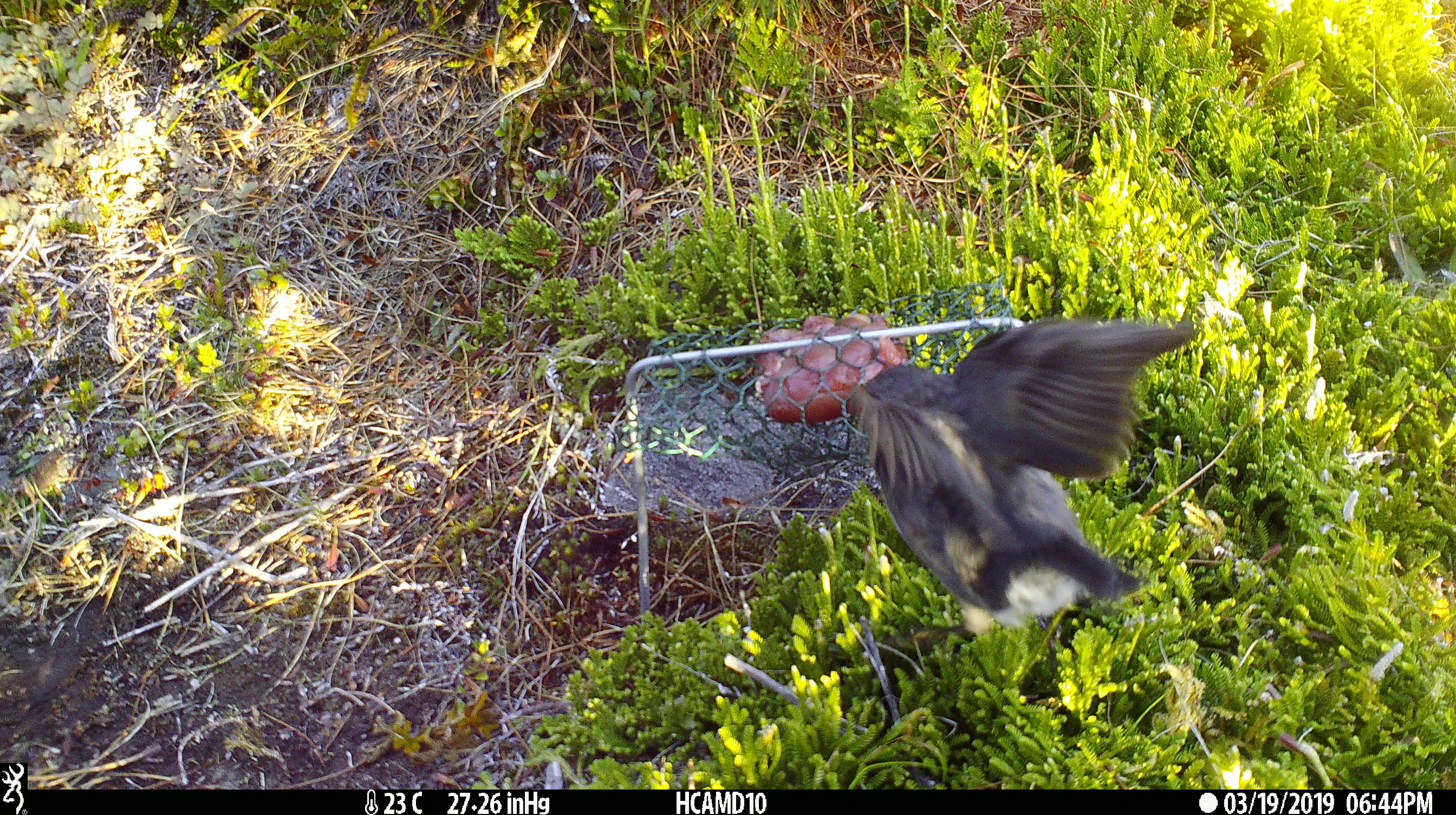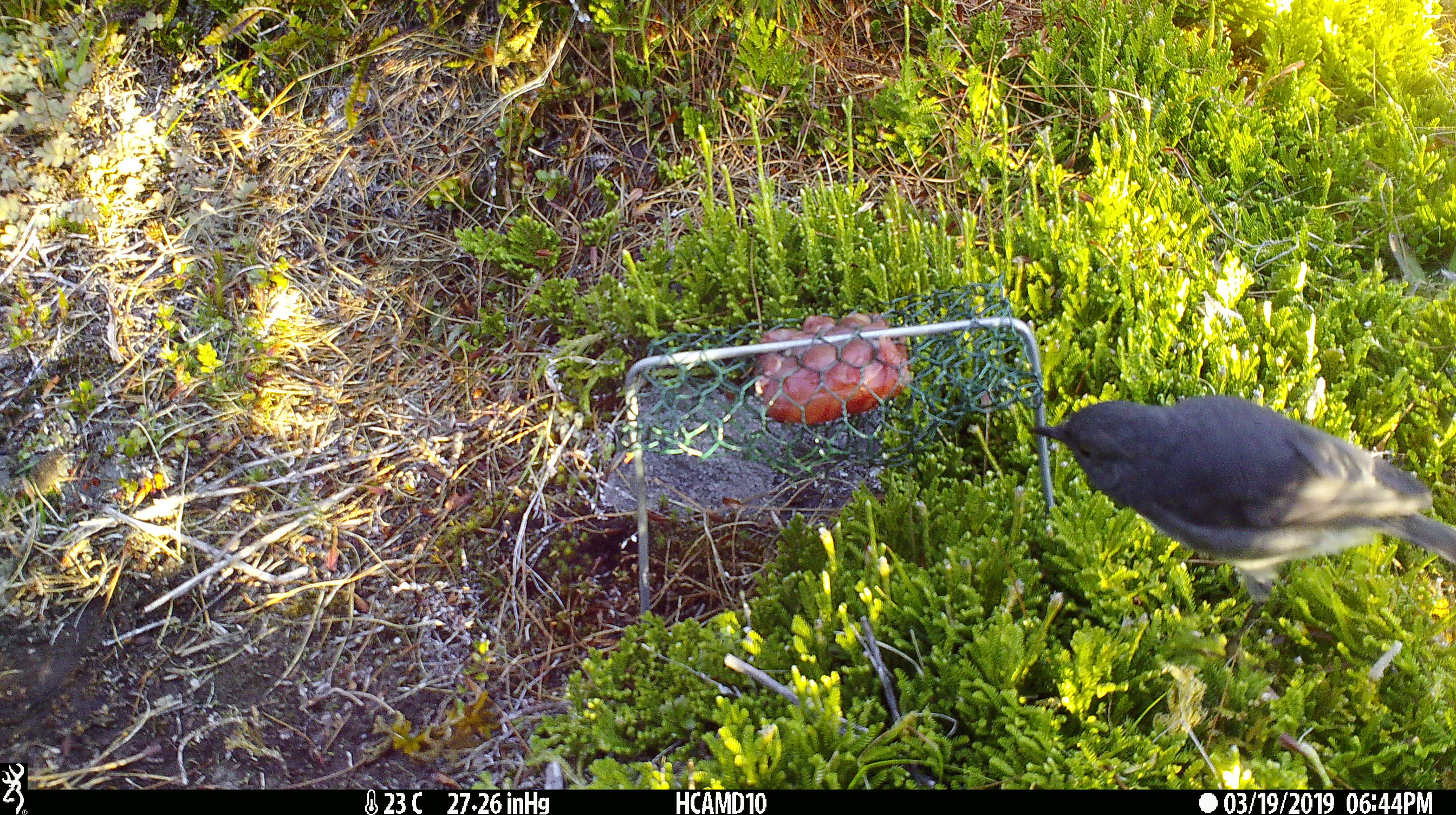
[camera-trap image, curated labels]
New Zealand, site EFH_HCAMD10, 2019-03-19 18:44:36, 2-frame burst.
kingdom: Animalia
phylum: Chordata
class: Aves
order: Passeriformes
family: Petroicidae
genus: Petroica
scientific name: Petroica australis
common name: new zealand robin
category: robin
Robin (new zealand robin) (Petroica australis).